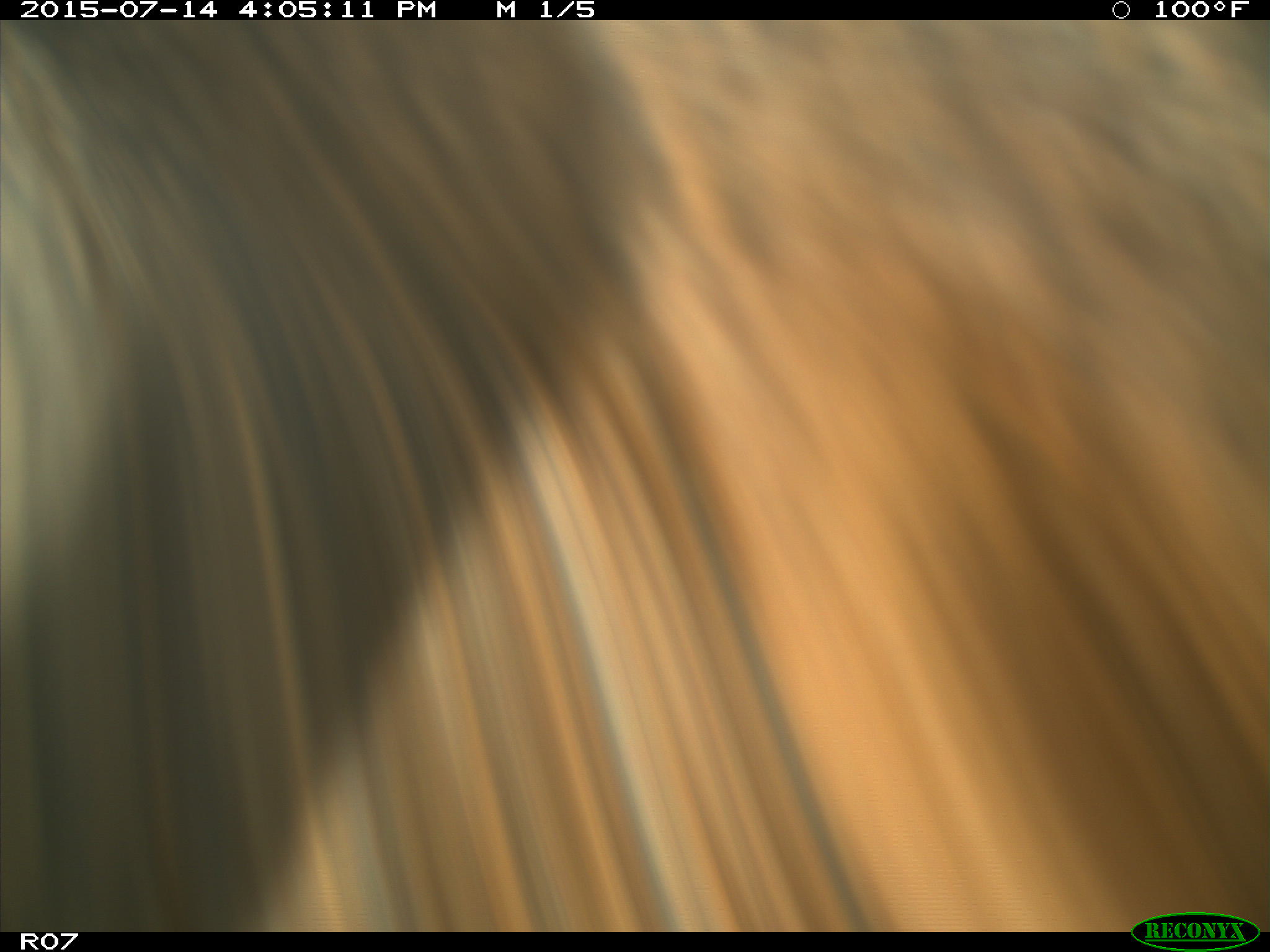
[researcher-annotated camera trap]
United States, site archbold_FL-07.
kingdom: Animalia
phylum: Chordata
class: Mammalia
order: Artiodactyla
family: Bovidae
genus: Bos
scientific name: Bos taurus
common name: domestic cow